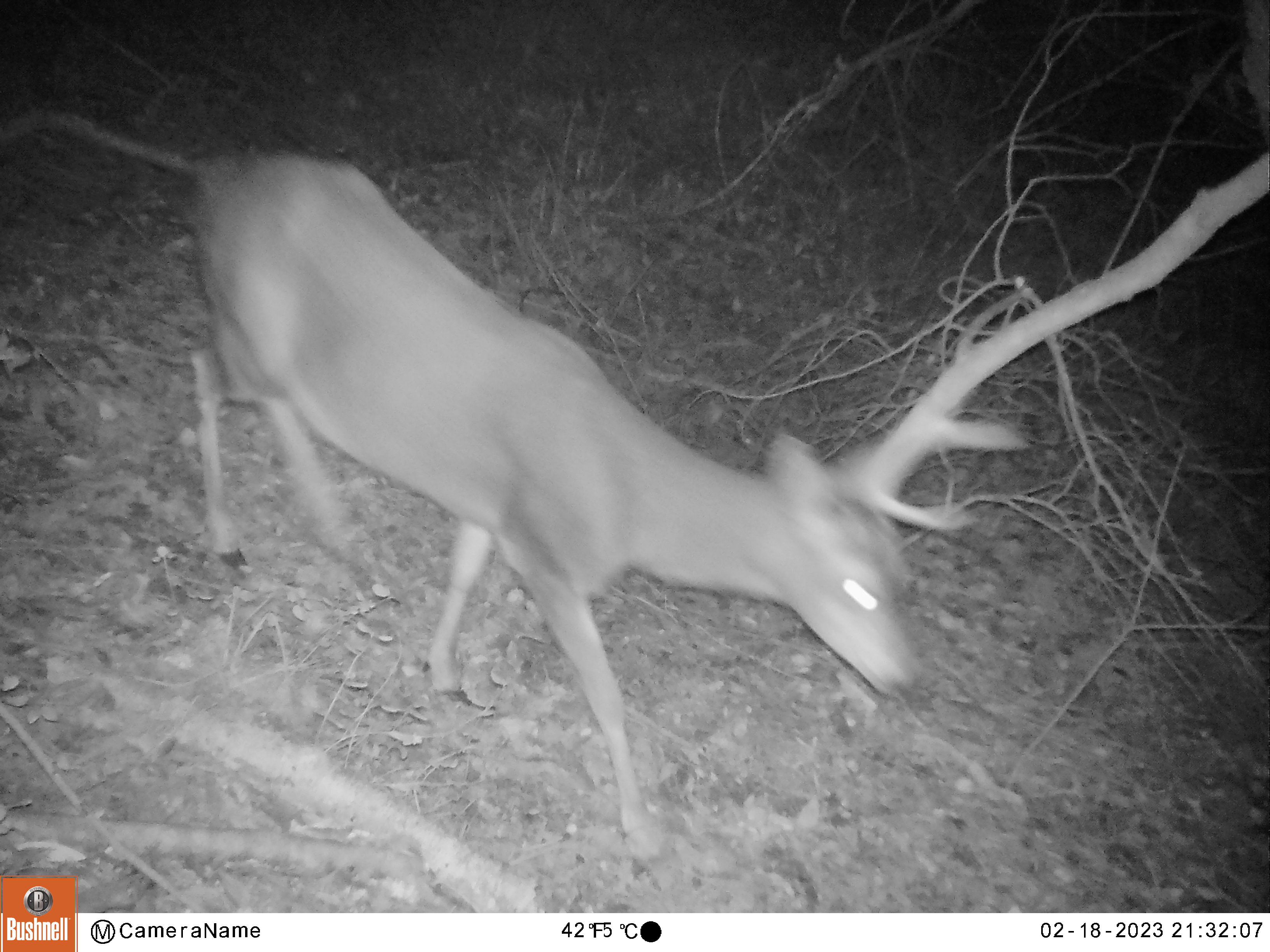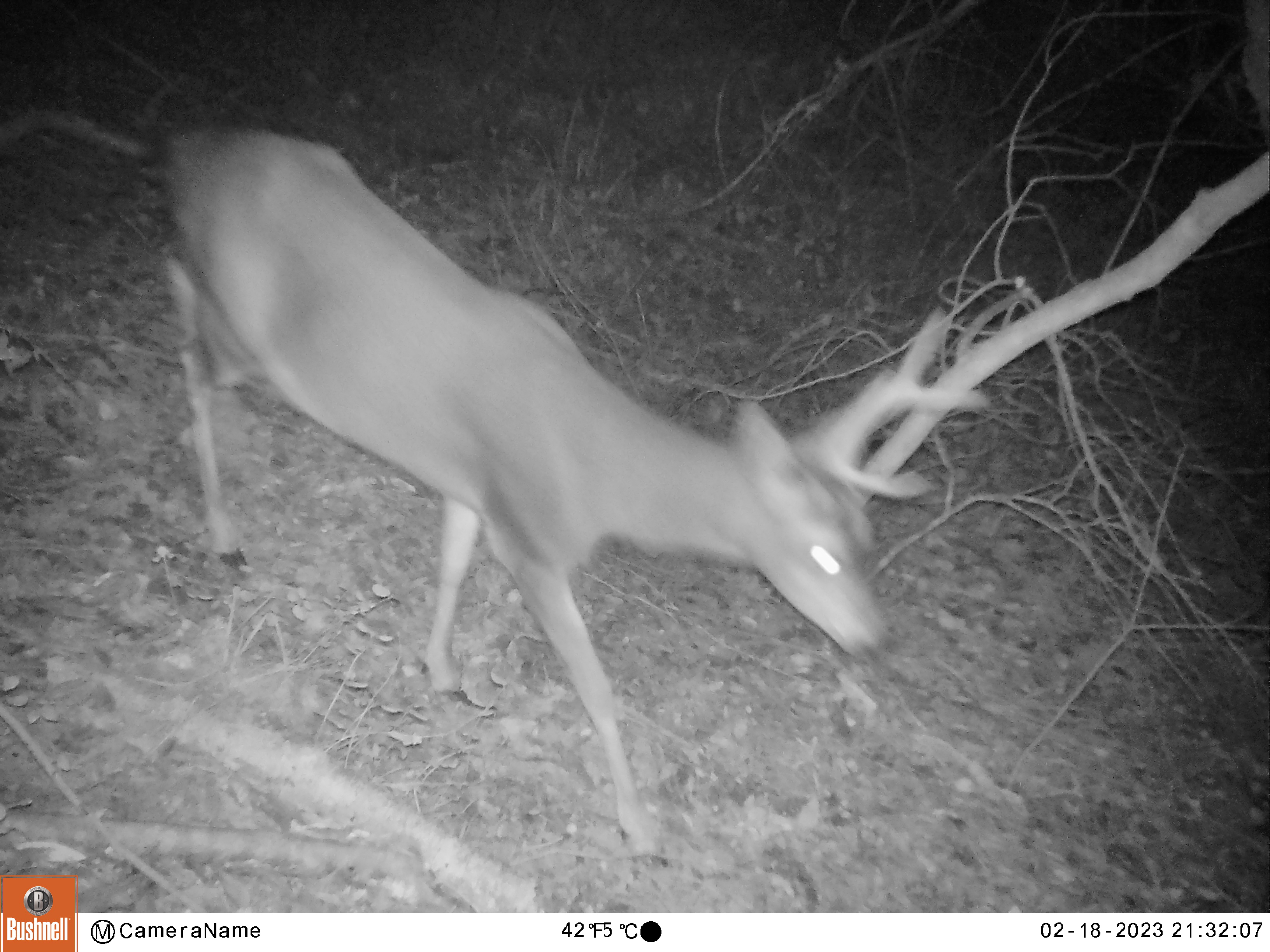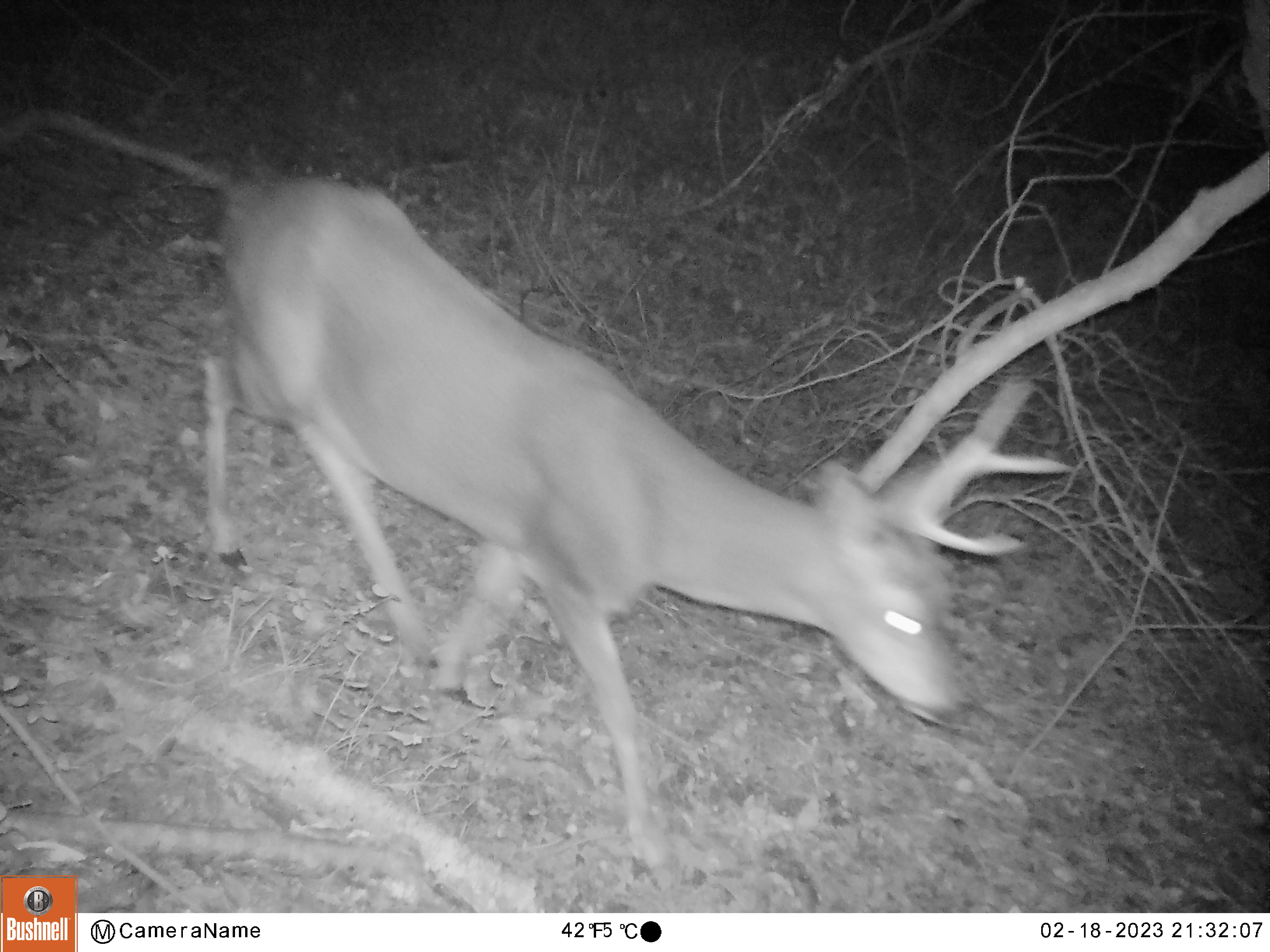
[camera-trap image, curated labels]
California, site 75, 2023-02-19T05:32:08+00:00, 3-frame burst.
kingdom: Animalia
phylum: Chordata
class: Mammalia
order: Artiodactyla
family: Cervidae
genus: Odocoileus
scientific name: Odocoileus hemionus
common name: mule deer